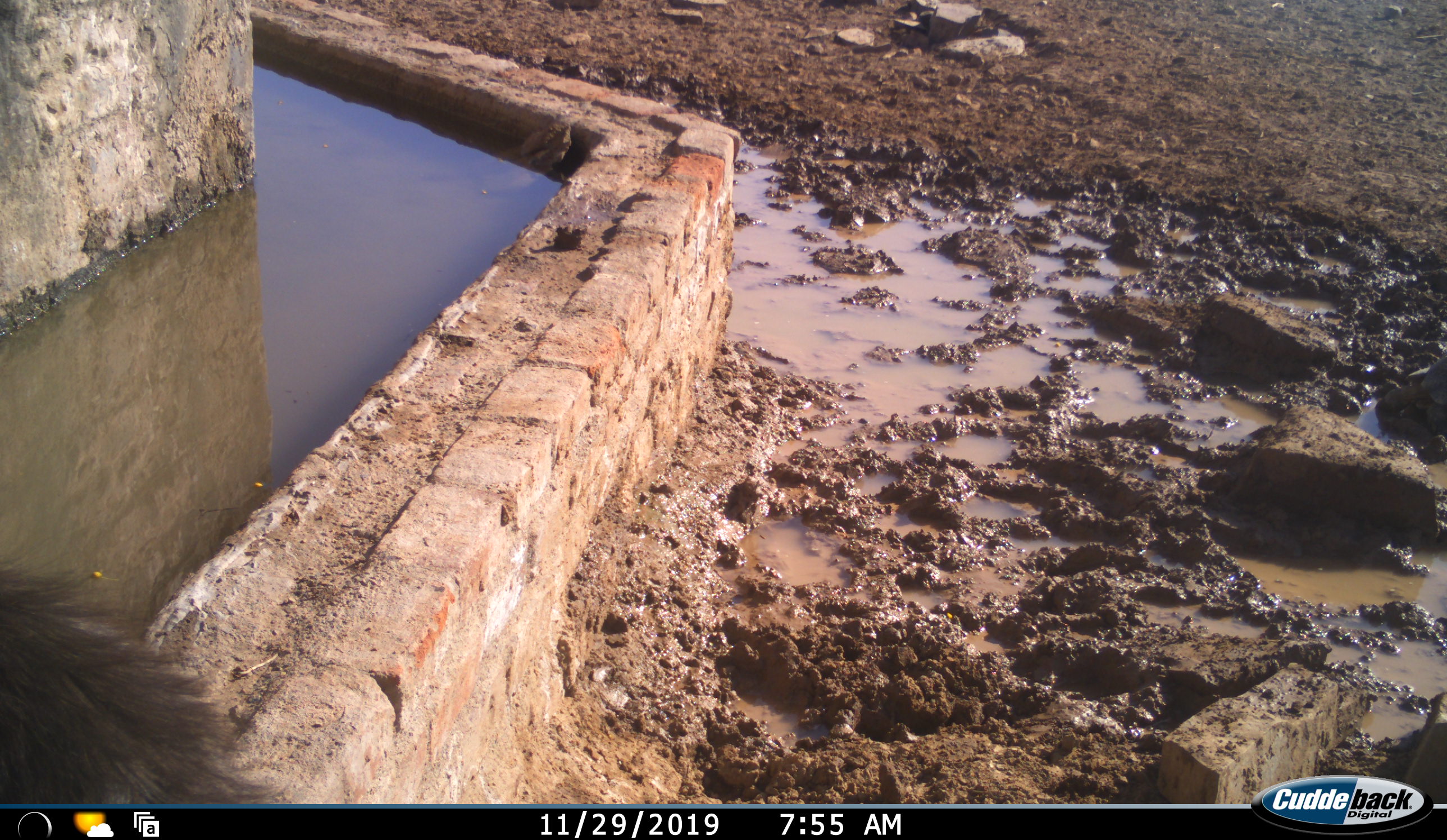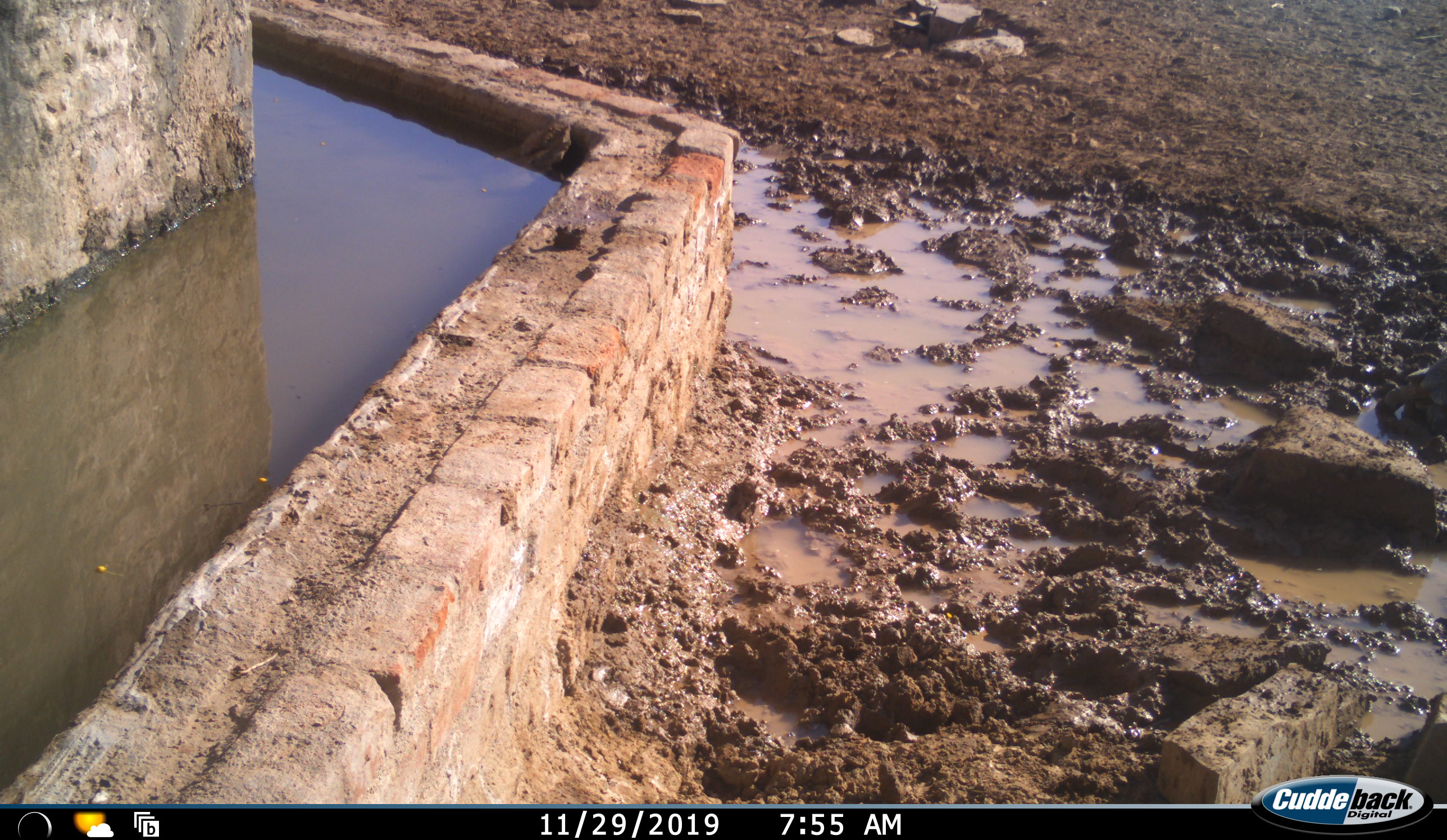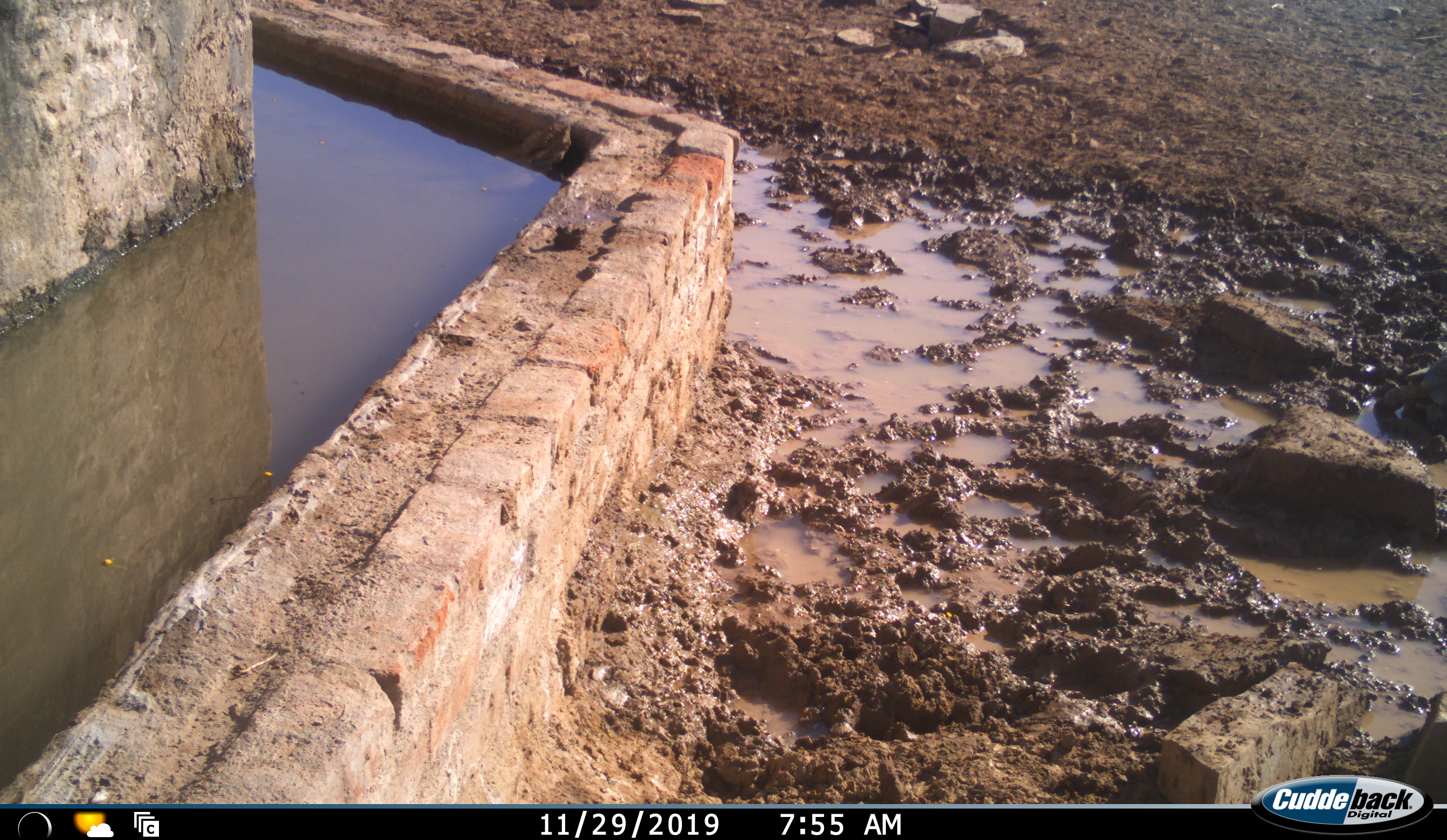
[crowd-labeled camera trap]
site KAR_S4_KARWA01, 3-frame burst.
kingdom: Animalia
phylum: Chordata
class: Mammalia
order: Primates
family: Cercopithecidae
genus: Papio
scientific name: Papio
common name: baboon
Baboon (Papio), count 1. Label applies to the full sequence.